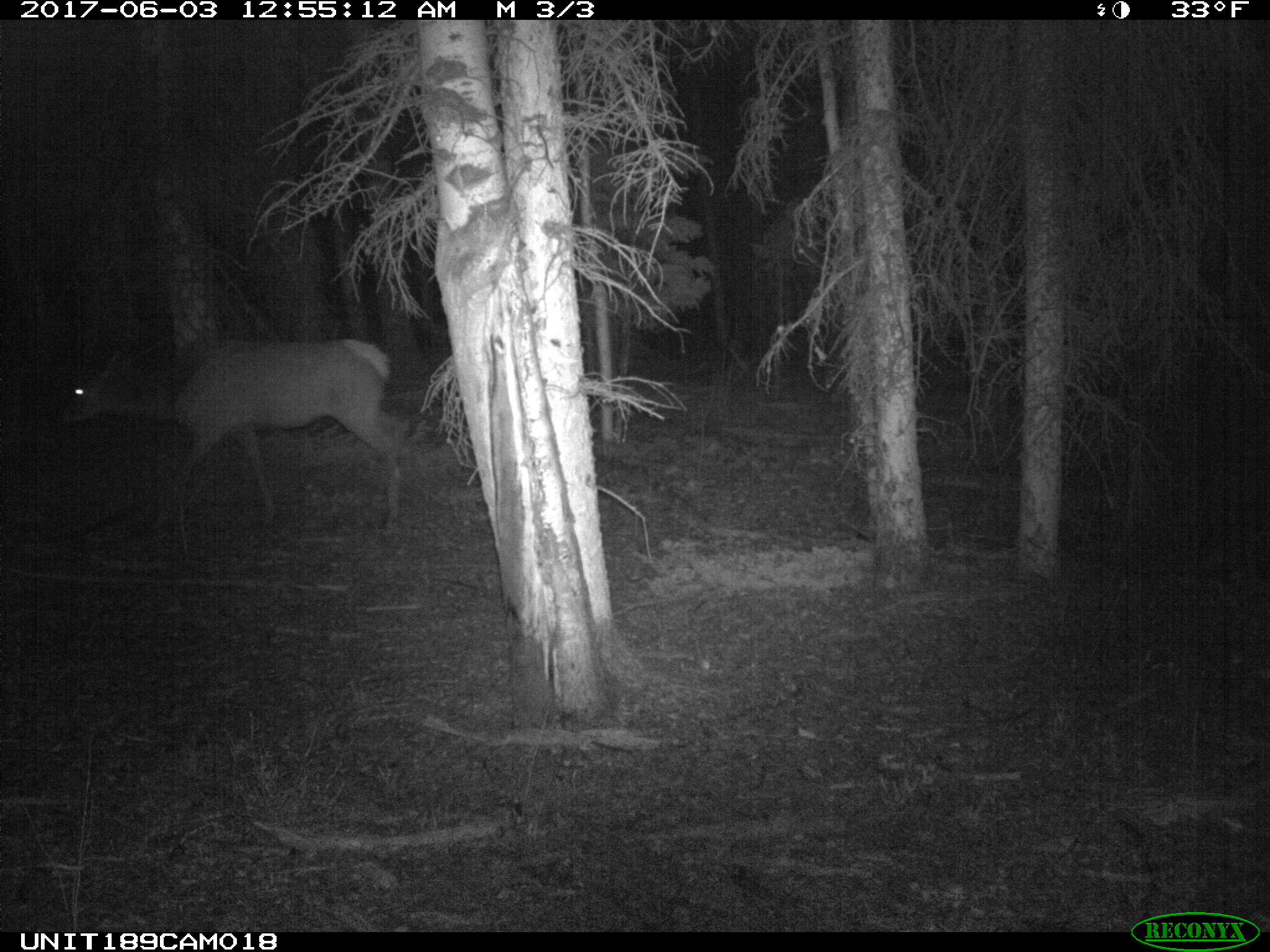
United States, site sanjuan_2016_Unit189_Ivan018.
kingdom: Animalia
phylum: Chordata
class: Mammalia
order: Artiodactyla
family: Cervidae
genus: Cervus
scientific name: Cervus elaphus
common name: red deer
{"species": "Cervus elaphus (red deer)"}